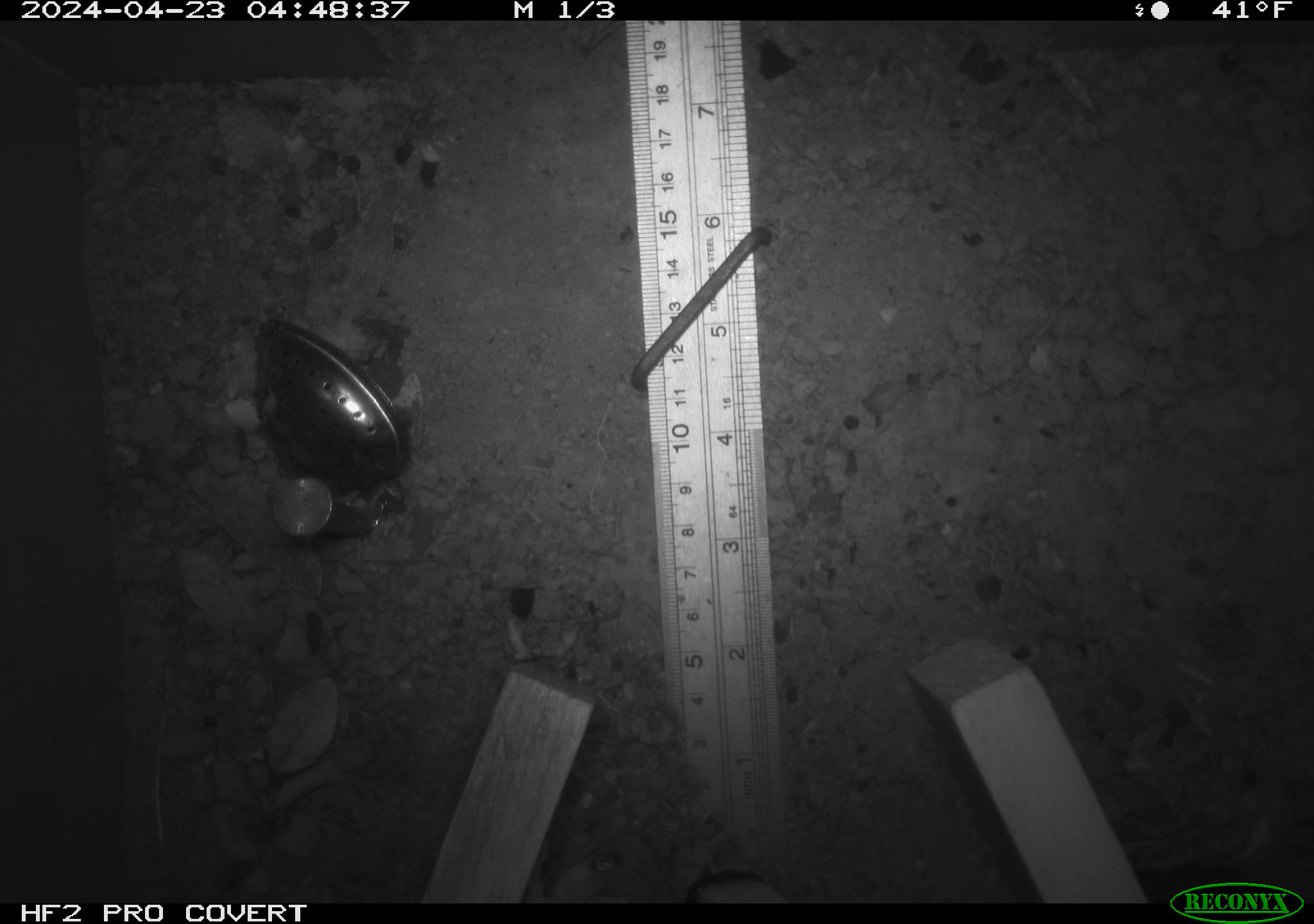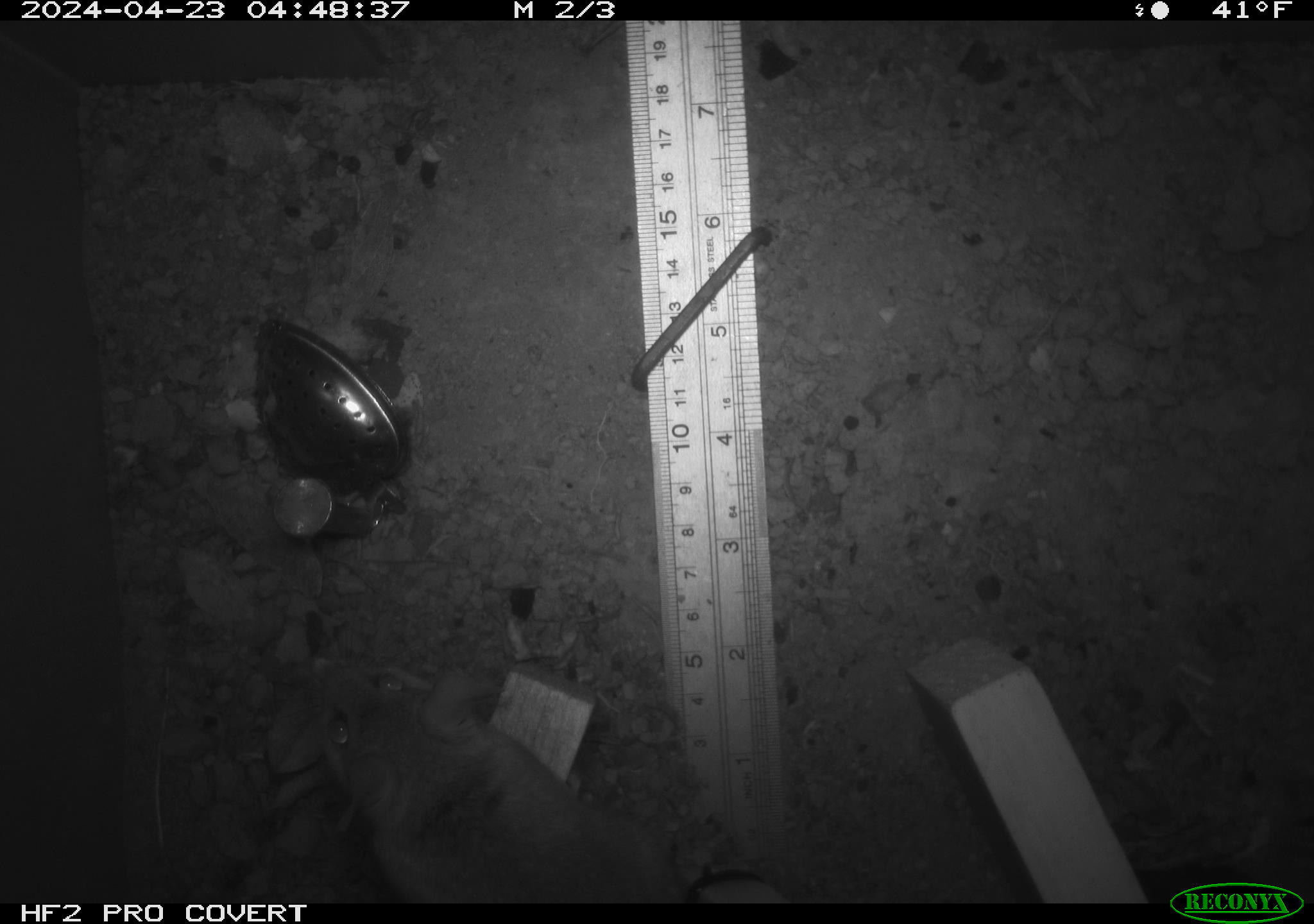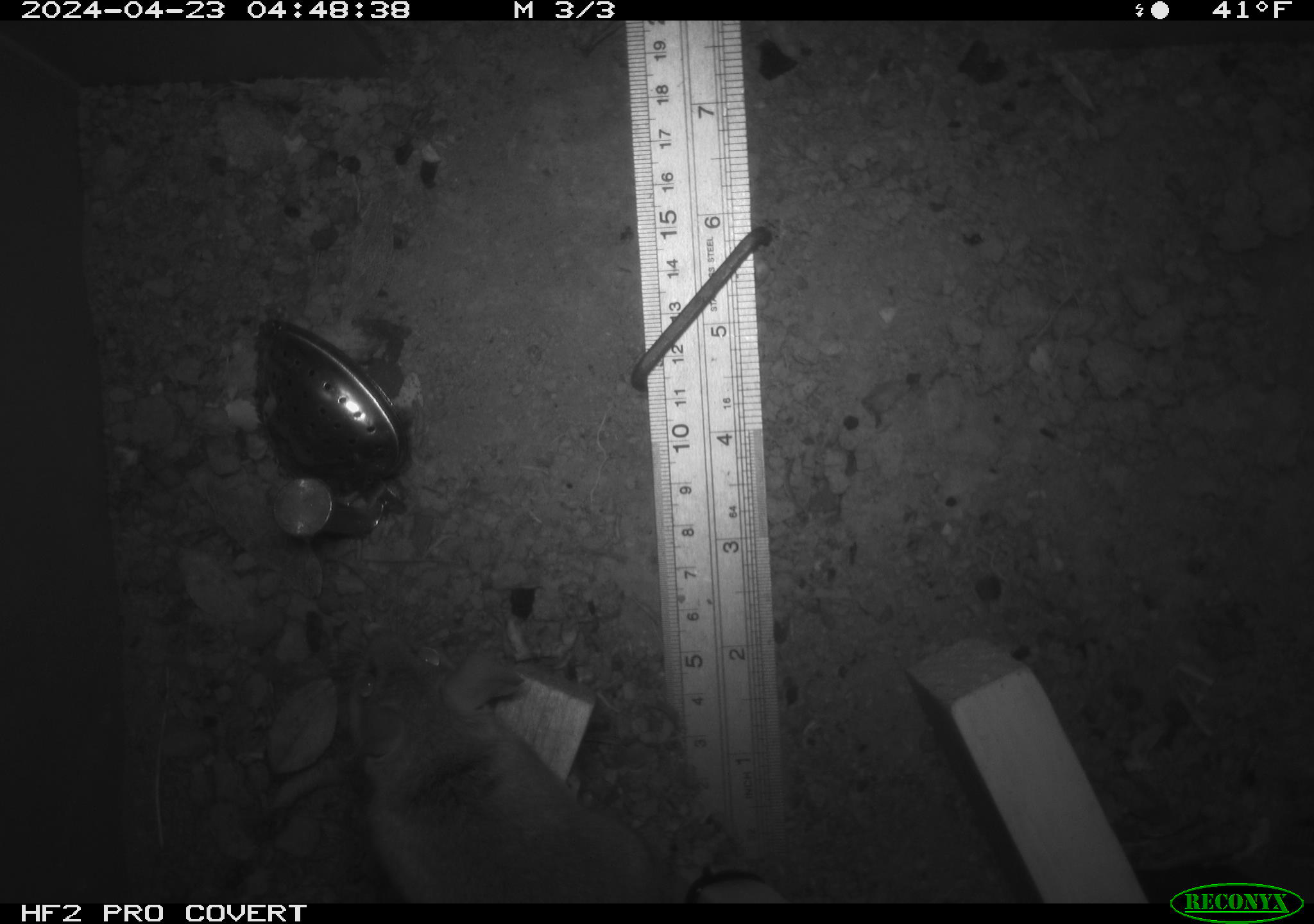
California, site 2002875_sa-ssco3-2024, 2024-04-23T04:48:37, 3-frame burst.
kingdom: Animalia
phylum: Chordata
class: Mammalia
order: Rodentia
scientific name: Rodentia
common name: mouse species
Mouse species (Rodentia).